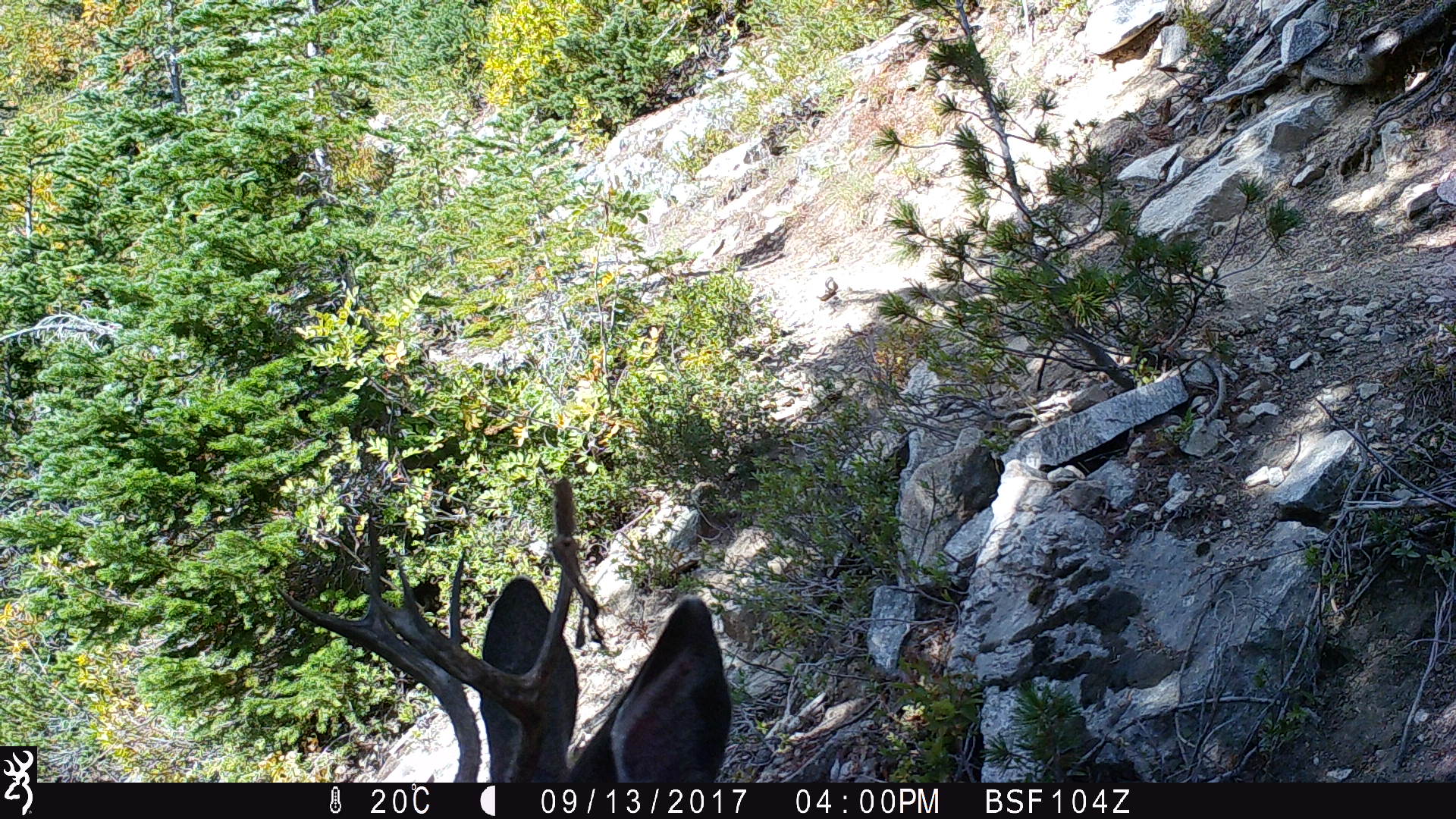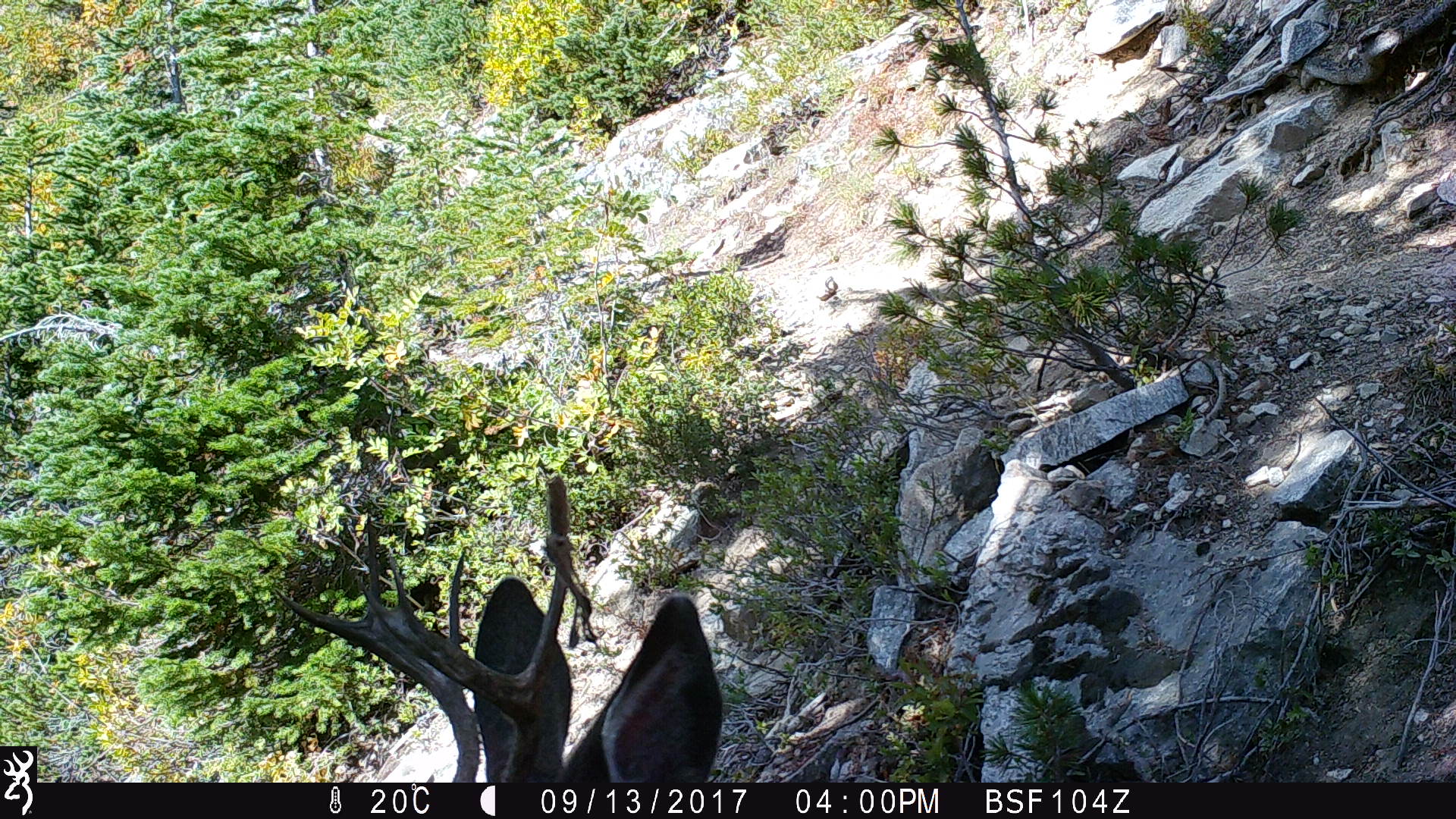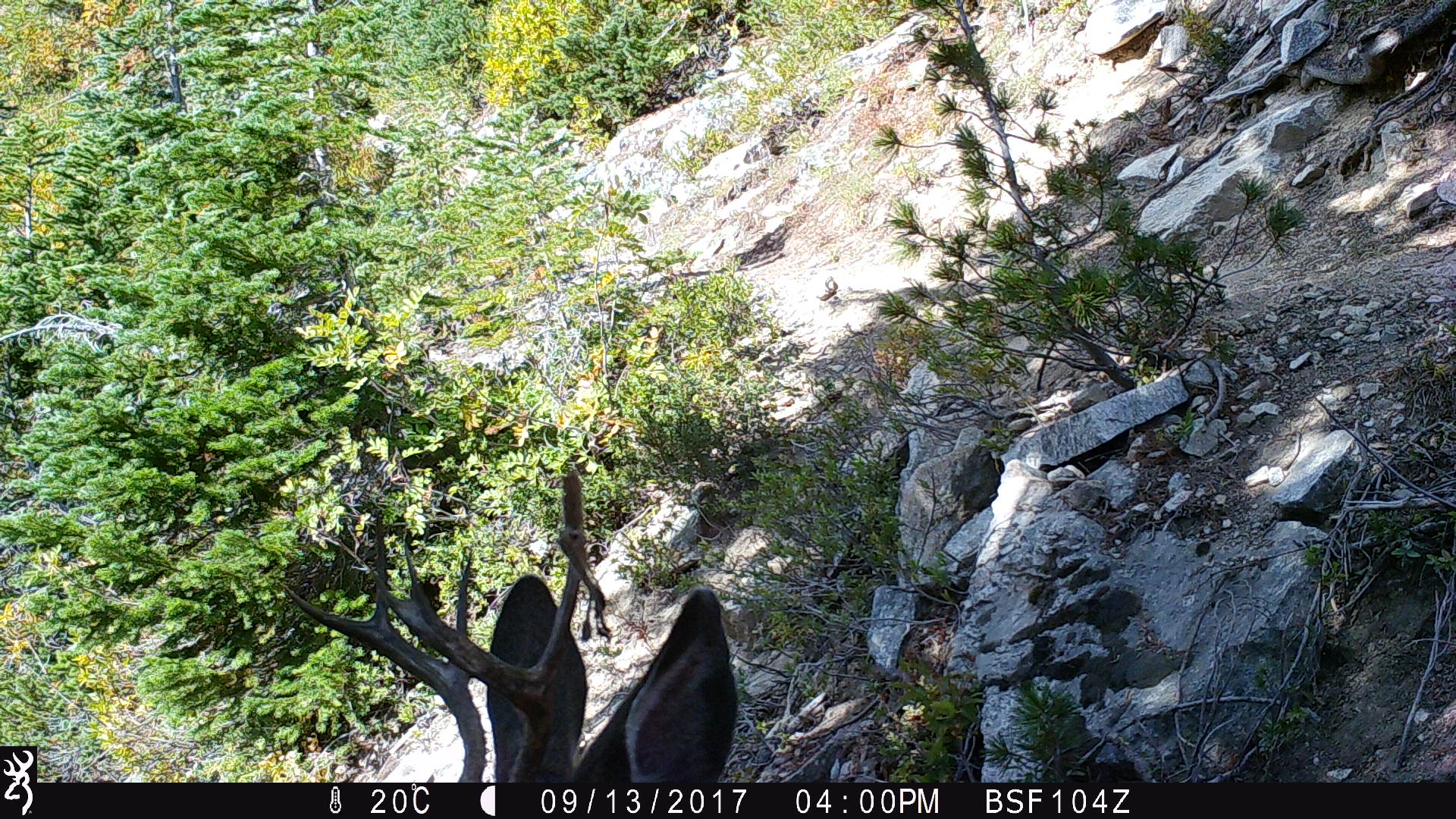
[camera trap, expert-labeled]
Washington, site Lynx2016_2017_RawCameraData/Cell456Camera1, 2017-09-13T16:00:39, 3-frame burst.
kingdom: Animalia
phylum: Chordata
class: Mammalia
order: Artiodactyla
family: Cervidae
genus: Odocoileus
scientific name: Odocoileus hemionus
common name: mule deer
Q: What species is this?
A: Odocoileus hemionus (mule deer).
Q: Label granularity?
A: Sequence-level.